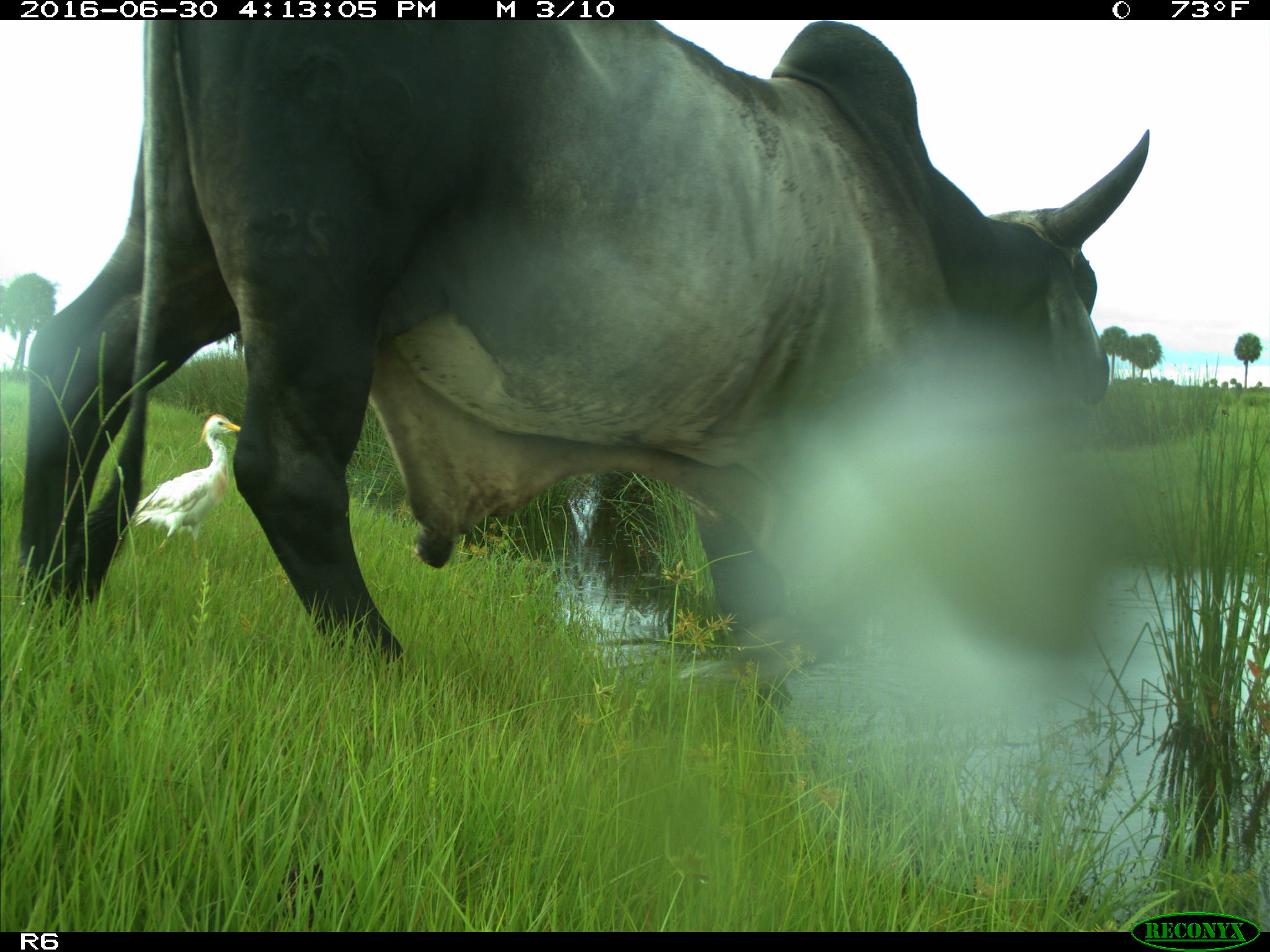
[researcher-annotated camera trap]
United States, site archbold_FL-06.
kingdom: Animalia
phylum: Chordata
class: Mammalia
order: Artiodactyla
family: Bovidae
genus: Bos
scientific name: Bos taurus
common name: domestic cow